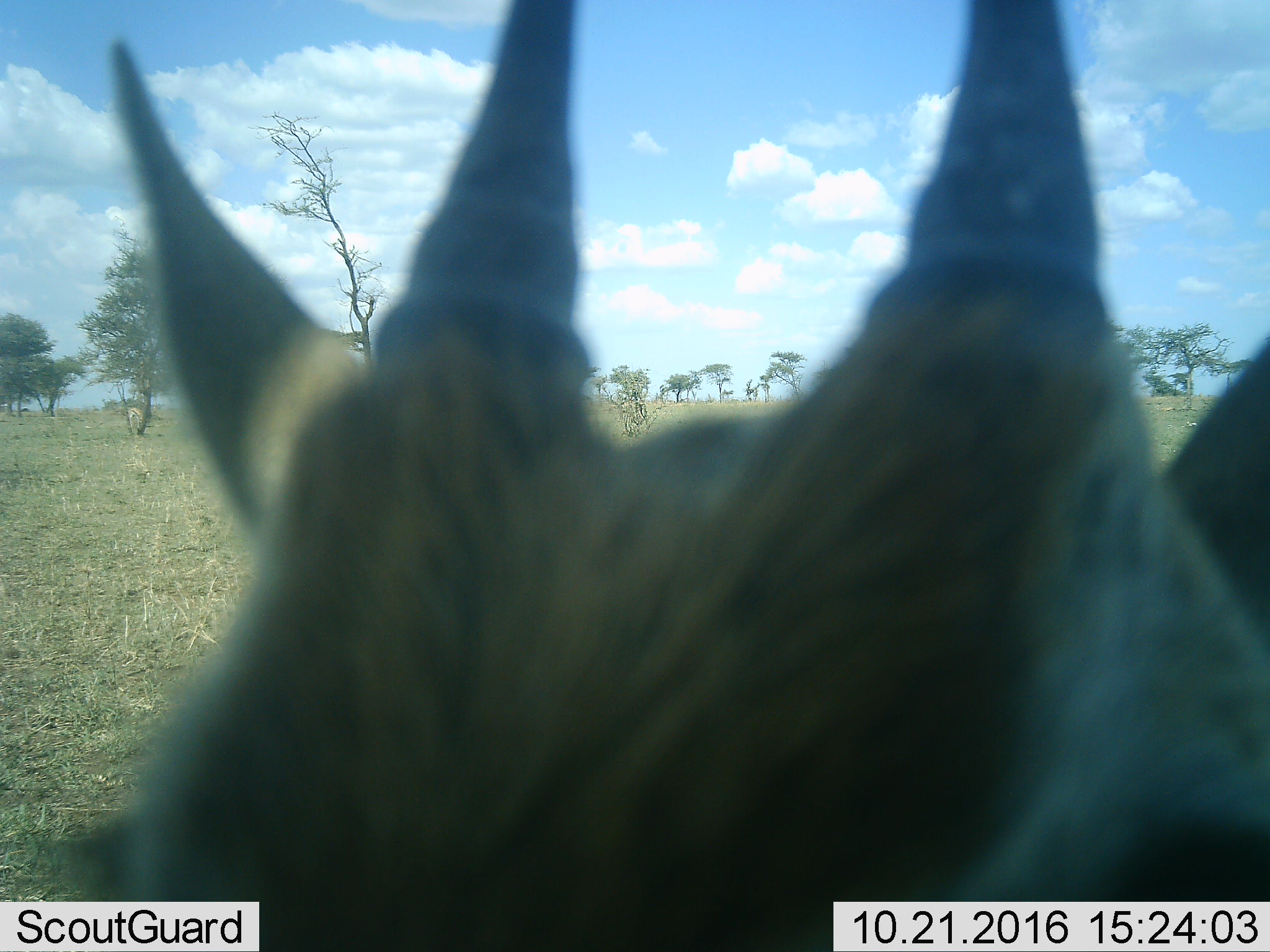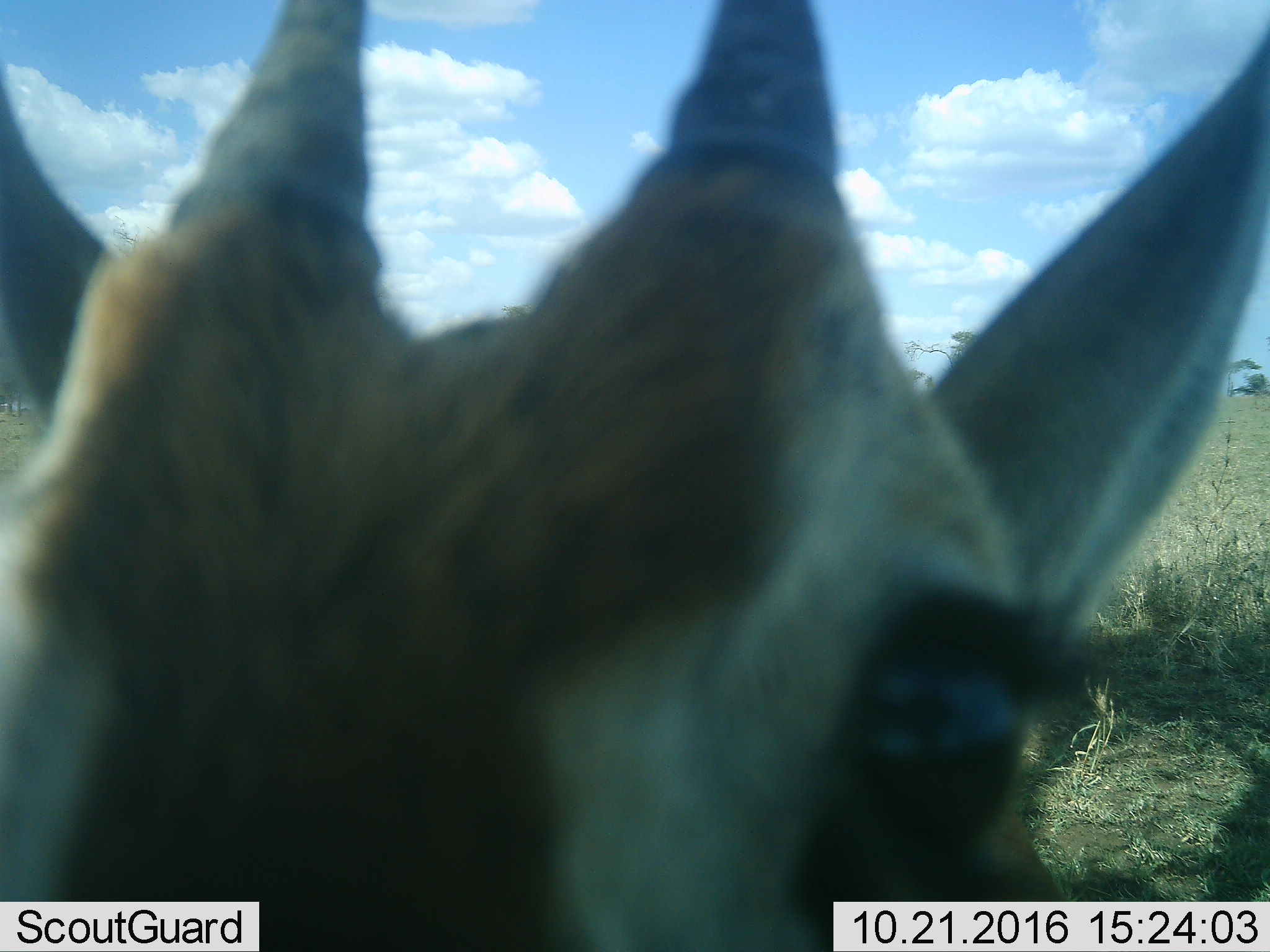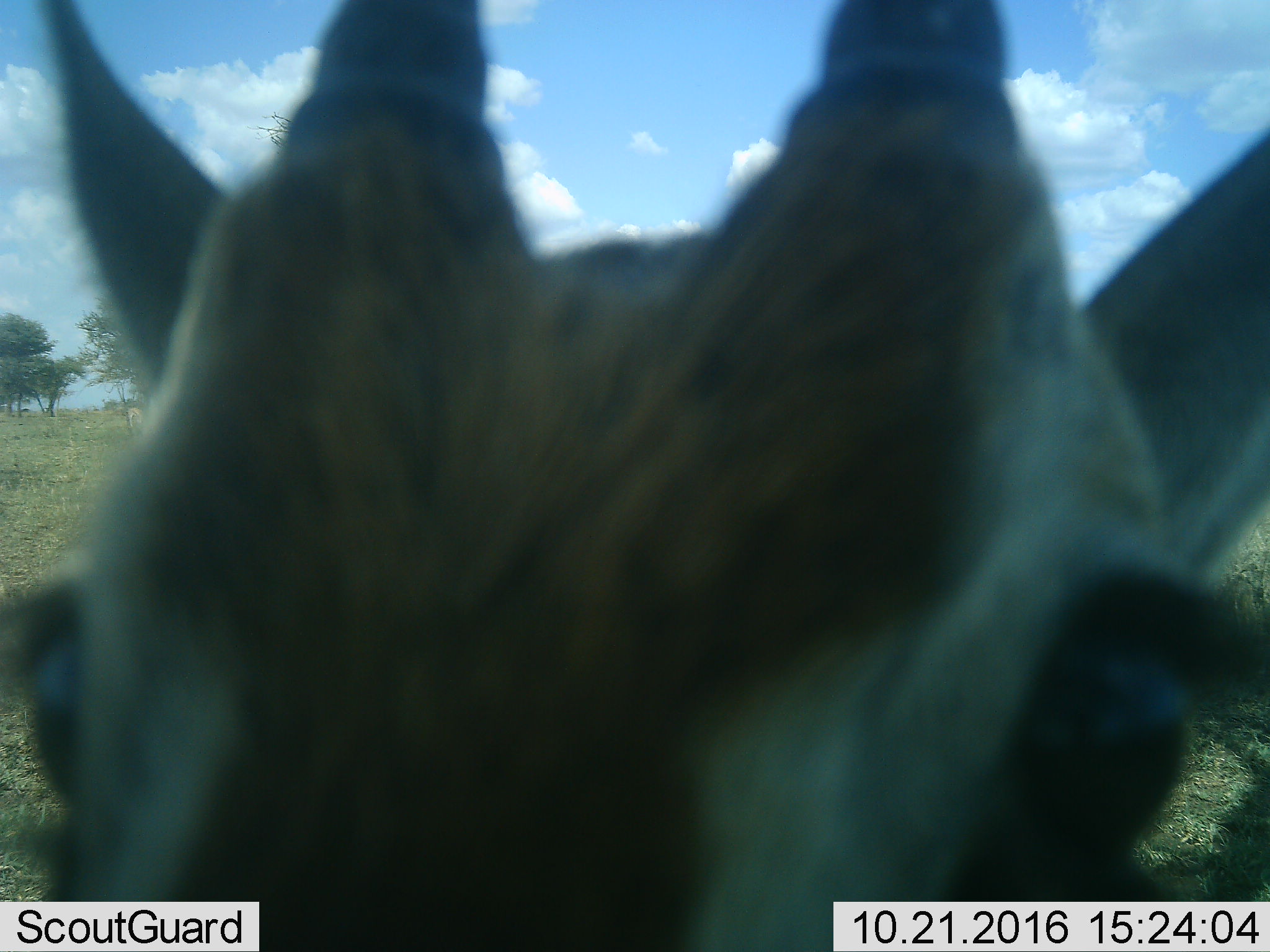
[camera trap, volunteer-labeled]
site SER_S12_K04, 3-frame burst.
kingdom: Animalia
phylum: Chordata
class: Mammalia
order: Artiodactyla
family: Bovidae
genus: Eudorcas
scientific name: Eudorcas thomsonii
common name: thomson's gazelle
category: gazellethomsons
Gazellethomsons (thomson's gazelle) (Eudorcas thomsonii), count 1. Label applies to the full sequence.